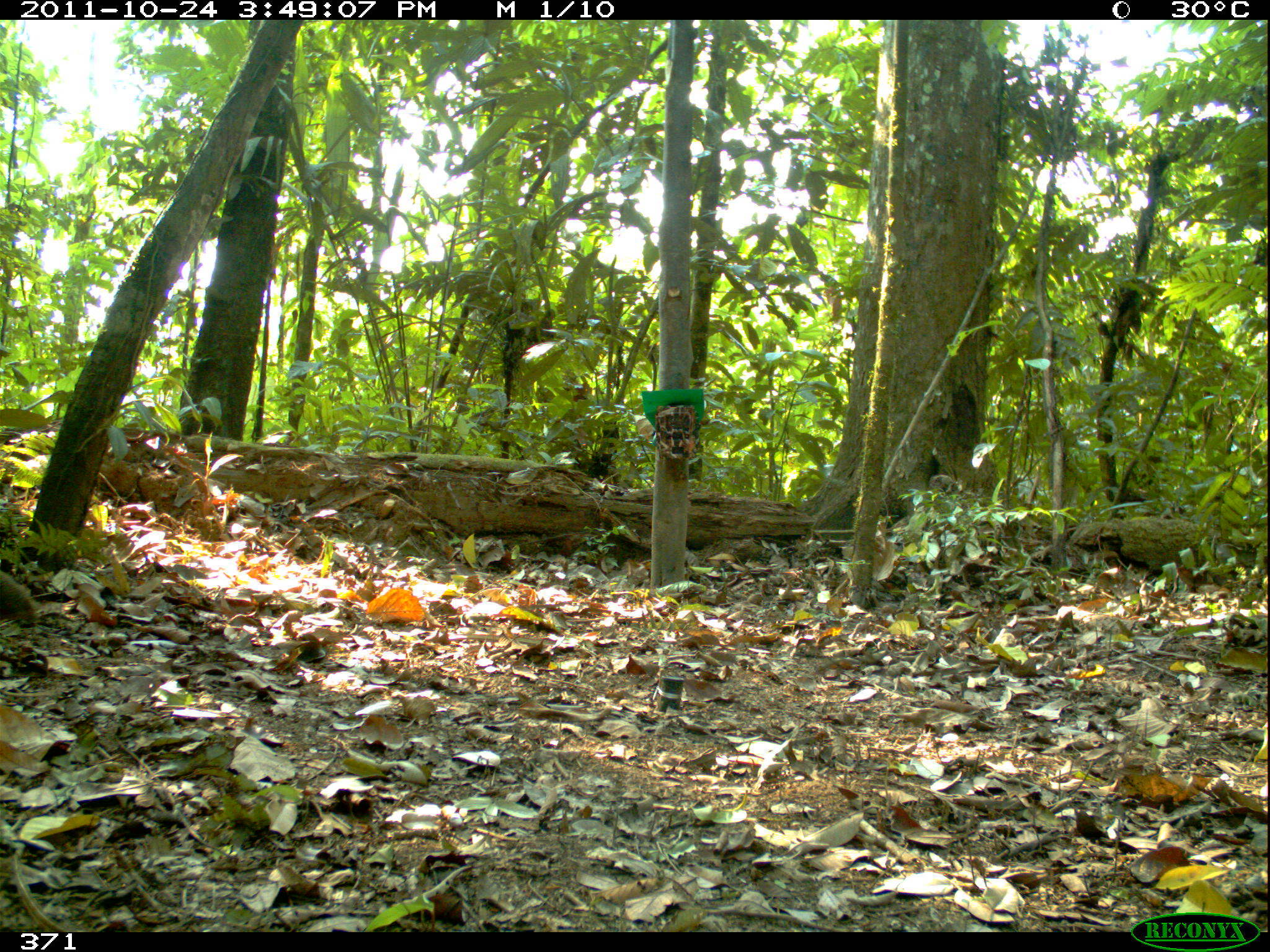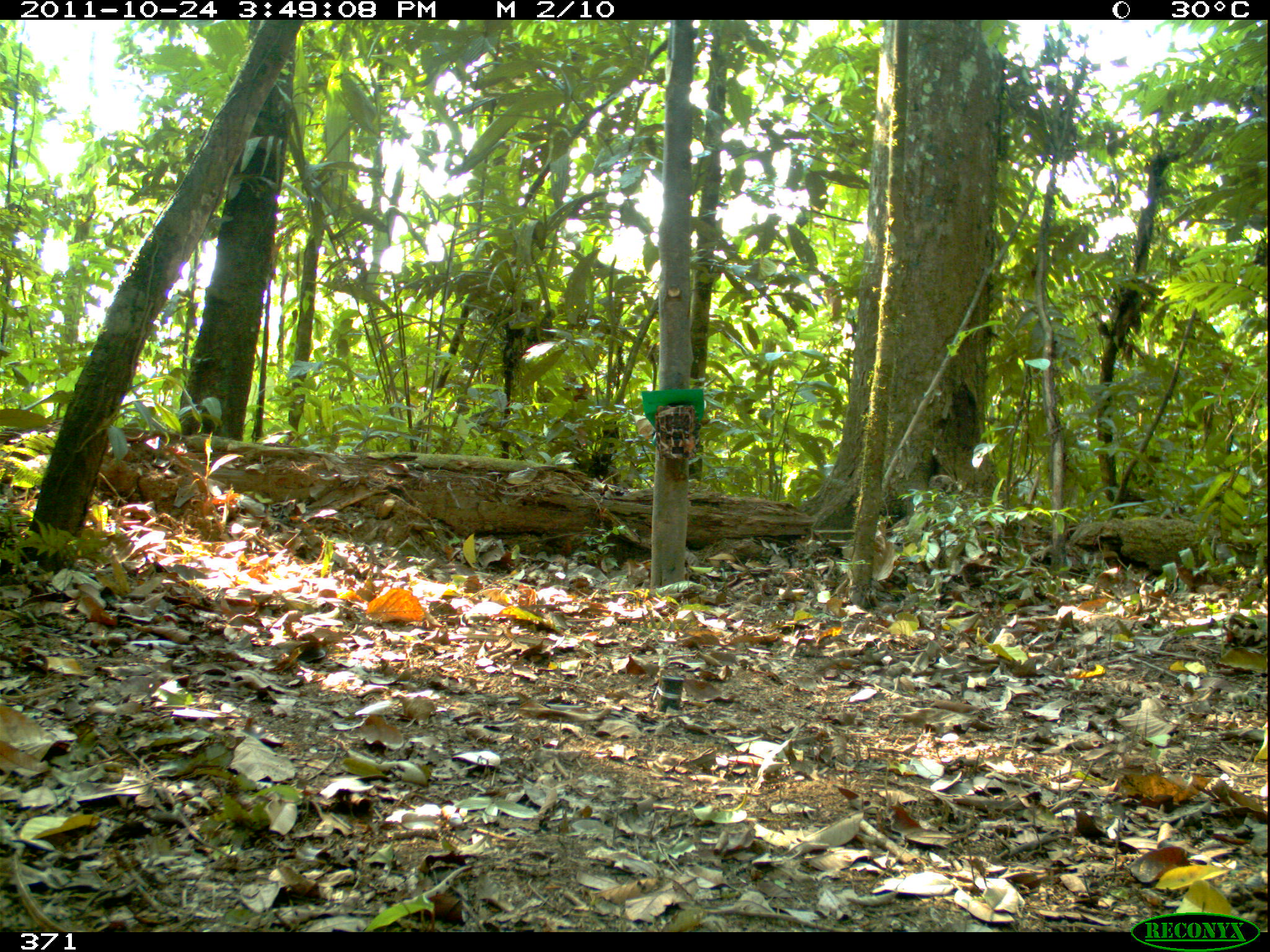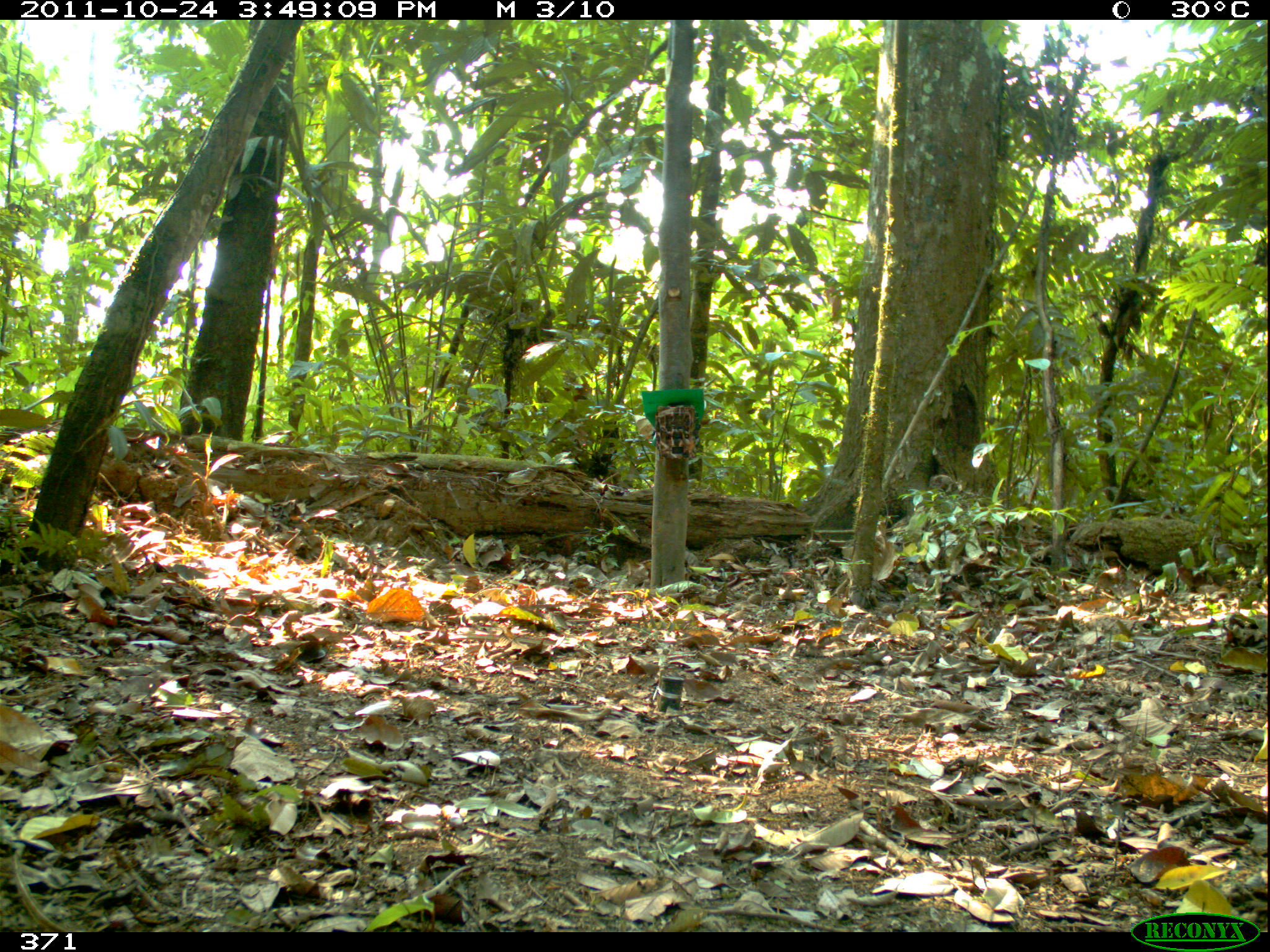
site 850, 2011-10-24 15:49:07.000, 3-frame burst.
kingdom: Animalia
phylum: Chordata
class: Aves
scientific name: Aves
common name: bird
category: unknown bird